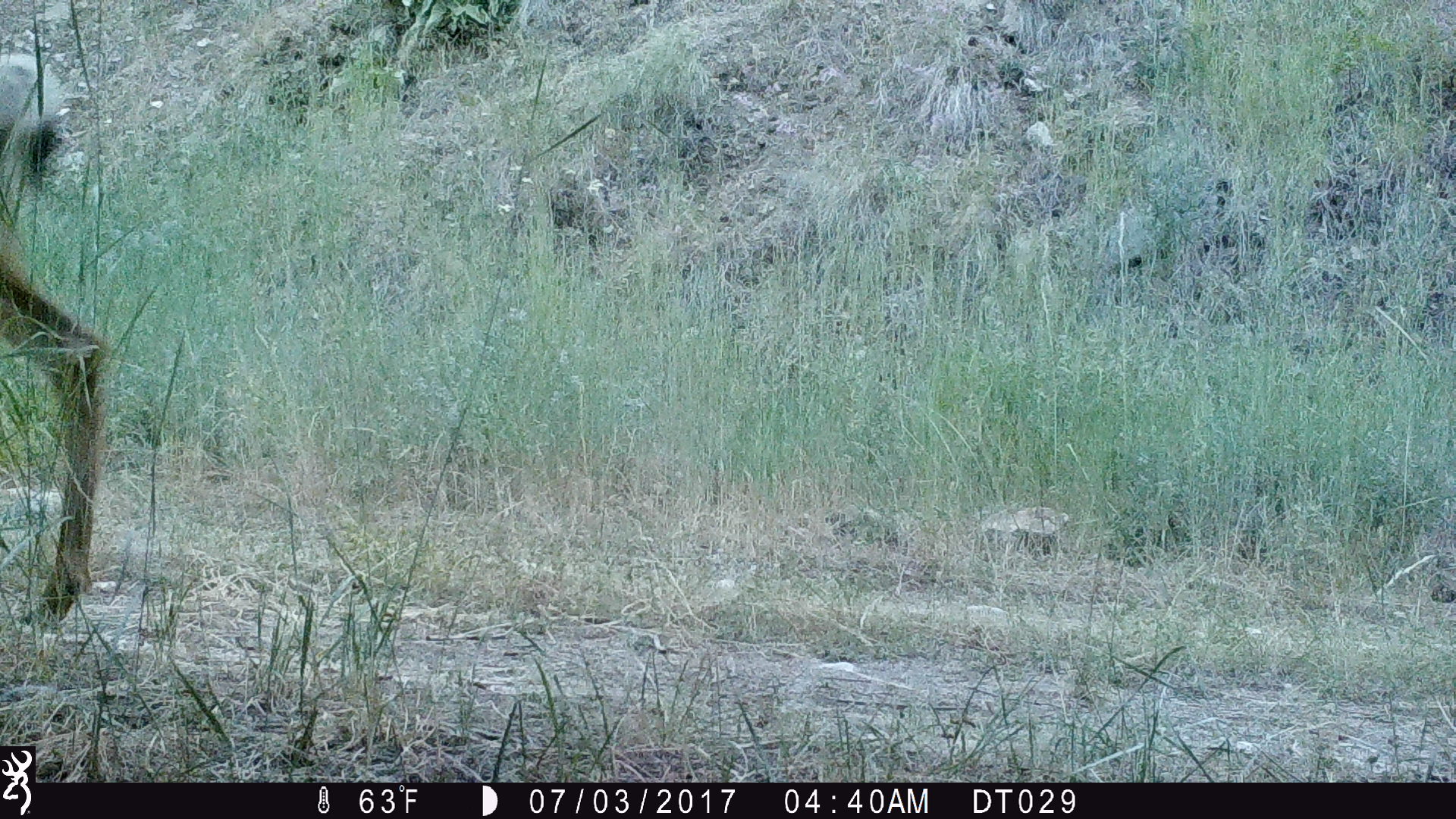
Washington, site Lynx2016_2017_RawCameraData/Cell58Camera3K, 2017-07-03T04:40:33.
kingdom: Animalia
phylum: Chordata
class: Mammalia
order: Artiodactyla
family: Cervidae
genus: Odocoileus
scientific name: Odocoileus hemionus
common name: mule deer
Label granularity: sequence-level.